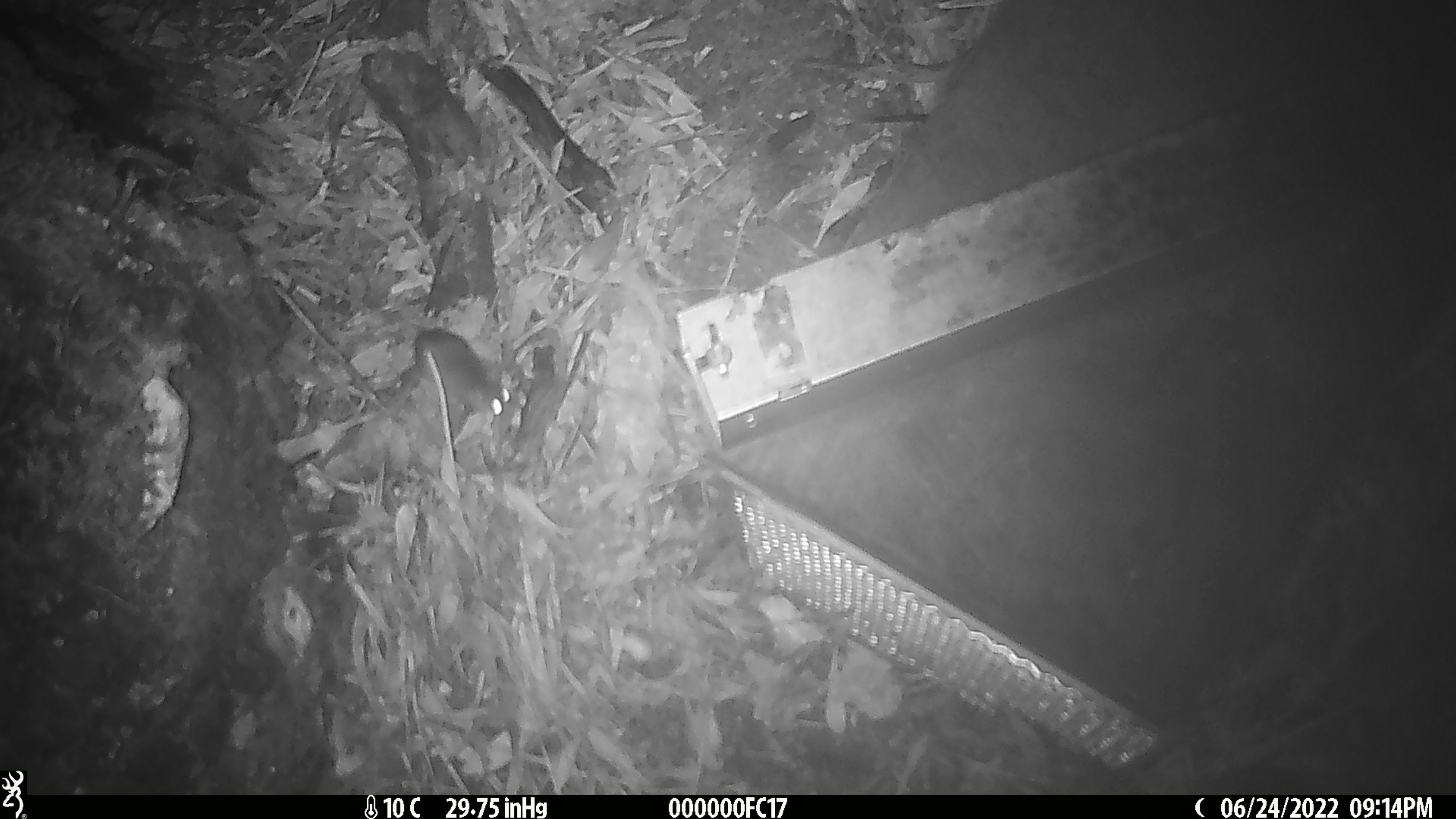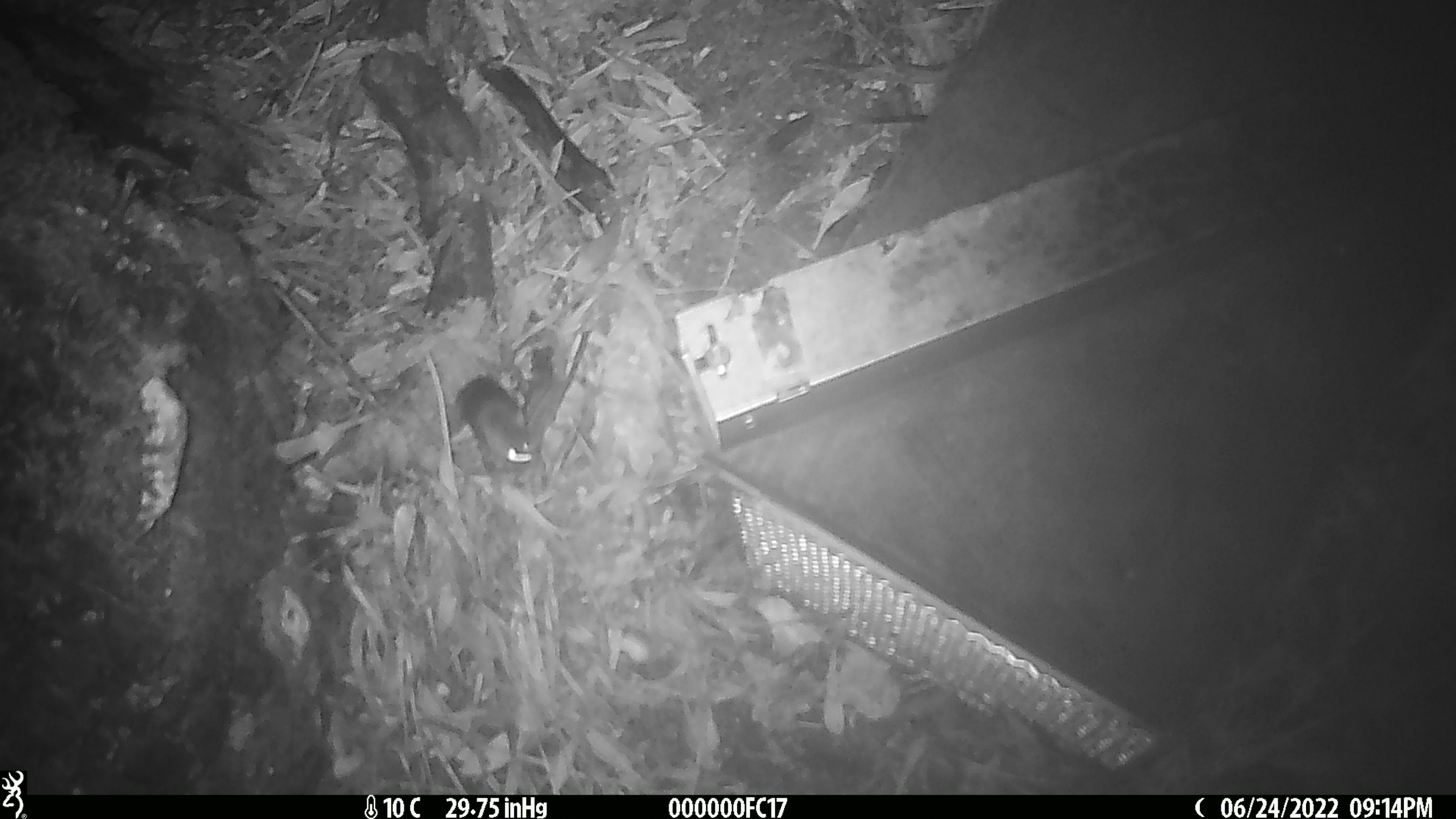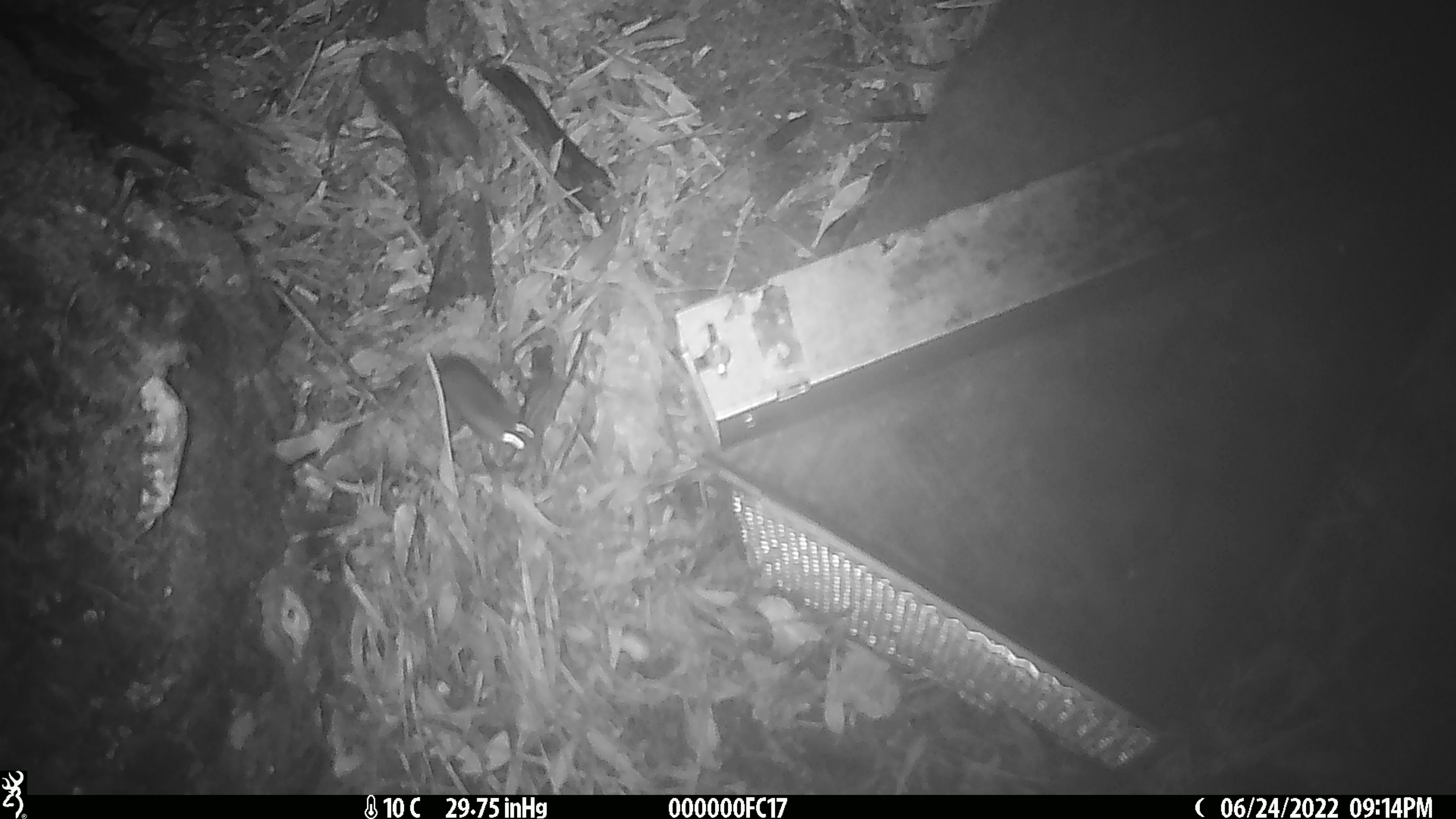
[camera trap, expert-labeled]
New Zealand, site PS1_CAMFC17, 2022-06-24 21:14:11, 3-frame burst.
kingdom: Animalia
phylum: Chordata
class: Mammalia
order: Rodentia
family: Muridae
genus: Mus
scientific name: Mus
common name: mouse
Mouse (Mus).